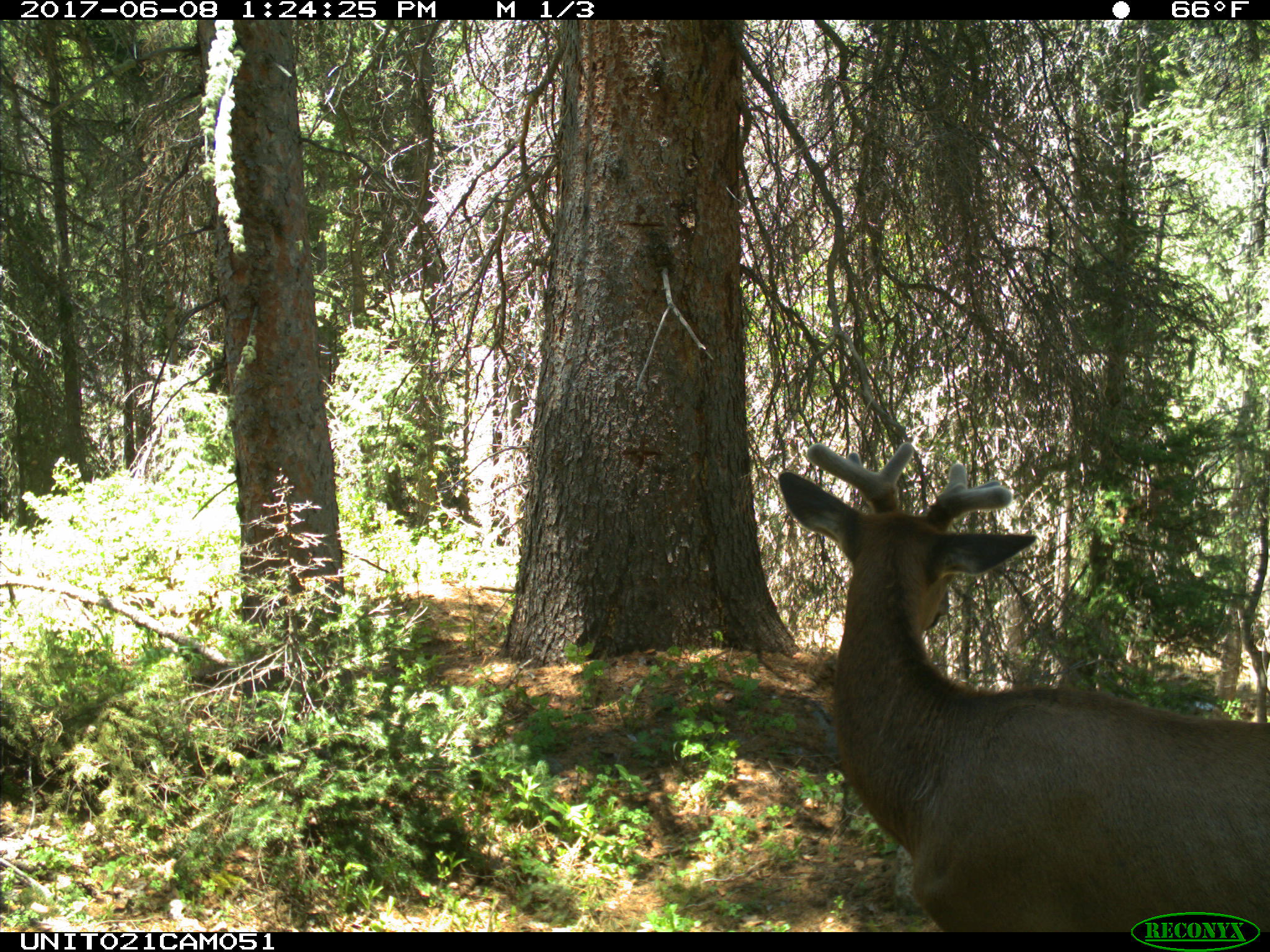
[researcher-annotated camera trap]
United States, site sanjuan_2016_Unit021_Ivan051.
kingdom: Animalia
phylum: Chordata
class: Mammalia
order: Artiodactyla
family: Cervidae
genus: Cervus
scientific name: Cervus elaphus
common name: red deer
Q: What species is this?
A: Cervus elaphus (red deer).